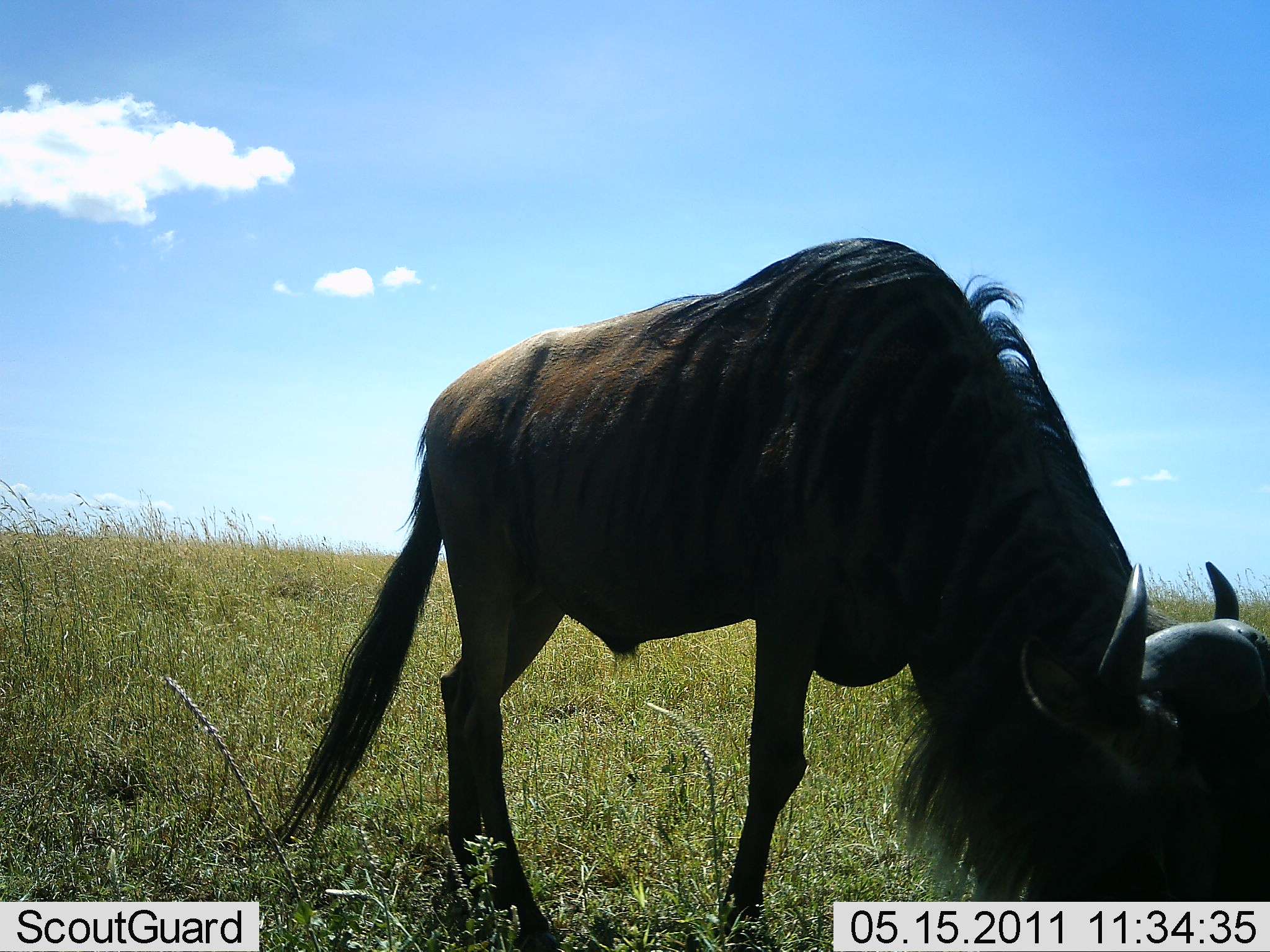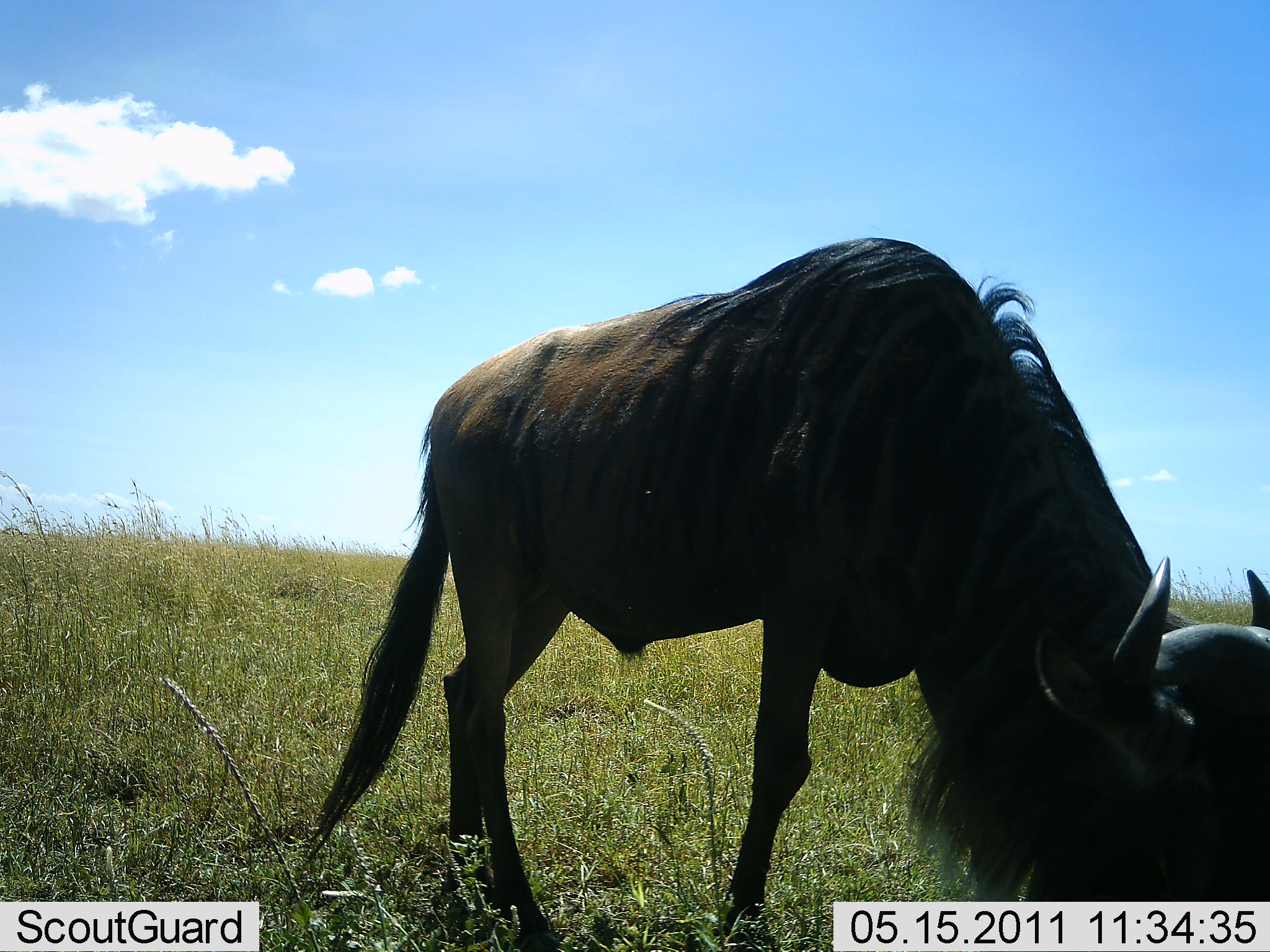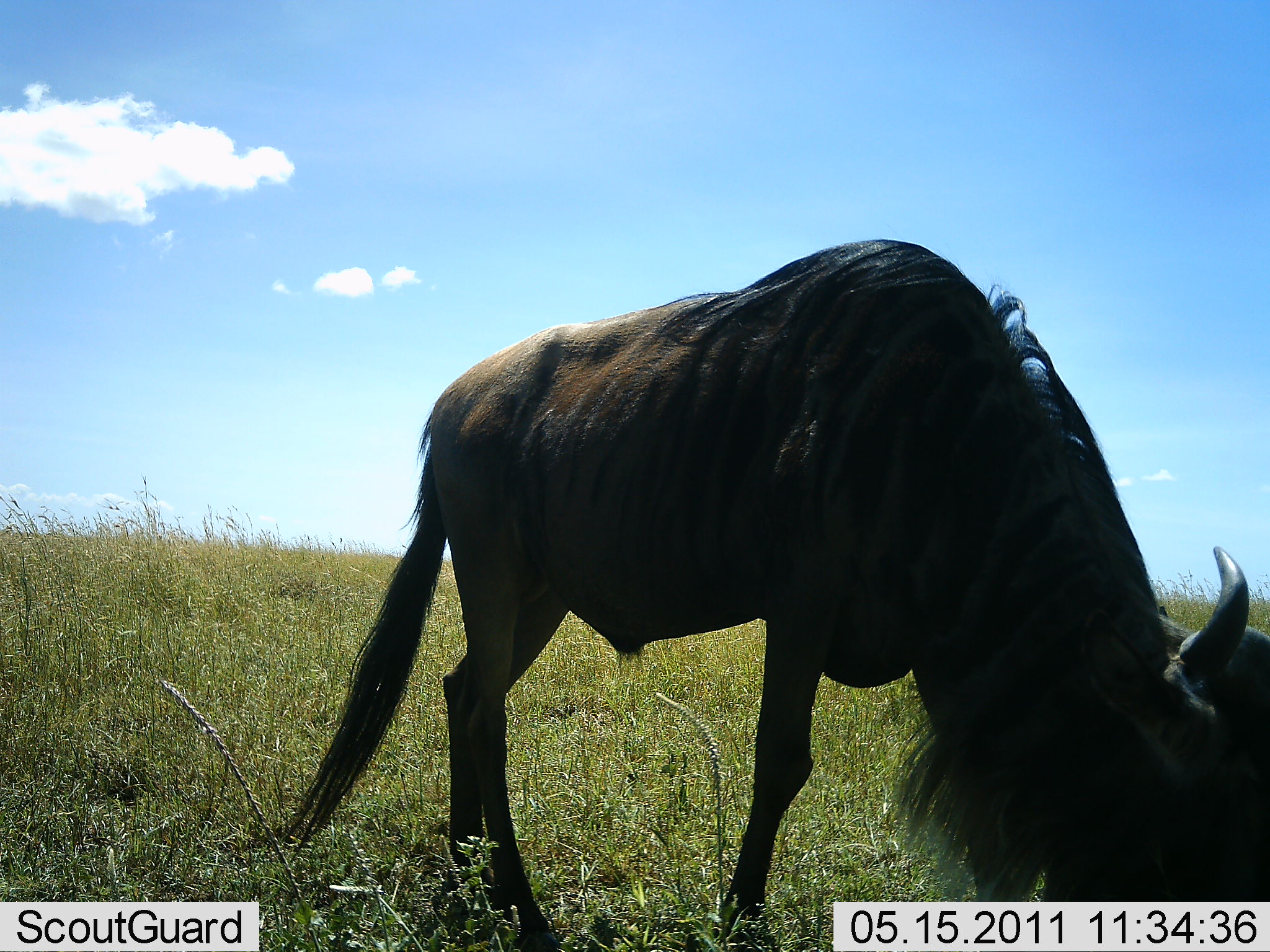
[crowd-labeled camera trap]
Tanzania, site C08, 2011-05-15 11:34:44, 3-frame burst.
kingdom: Animalia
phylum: Chordata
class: Mammalia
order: Artiodactyla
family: Bovidae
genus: Connochaetes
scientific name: Connochaetes taurinus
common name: blue wildebeest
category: wildebeest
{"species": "wildebeest (blue wildebeest) (Connochaetes taurinus)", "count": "1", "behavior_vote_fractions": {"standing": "10%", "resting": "0%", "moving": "0%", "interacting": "0%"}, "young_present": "0%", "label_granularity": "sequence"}